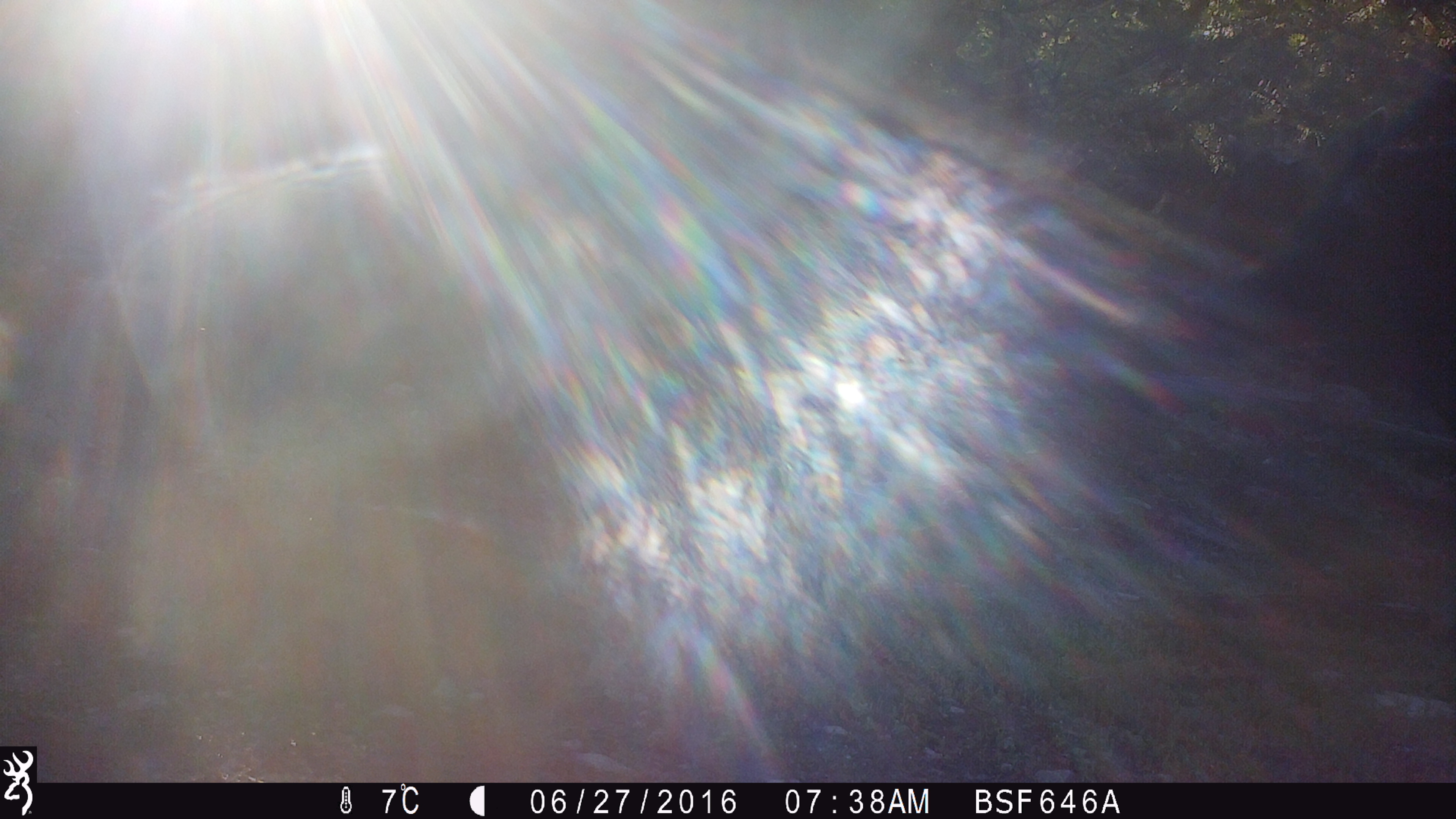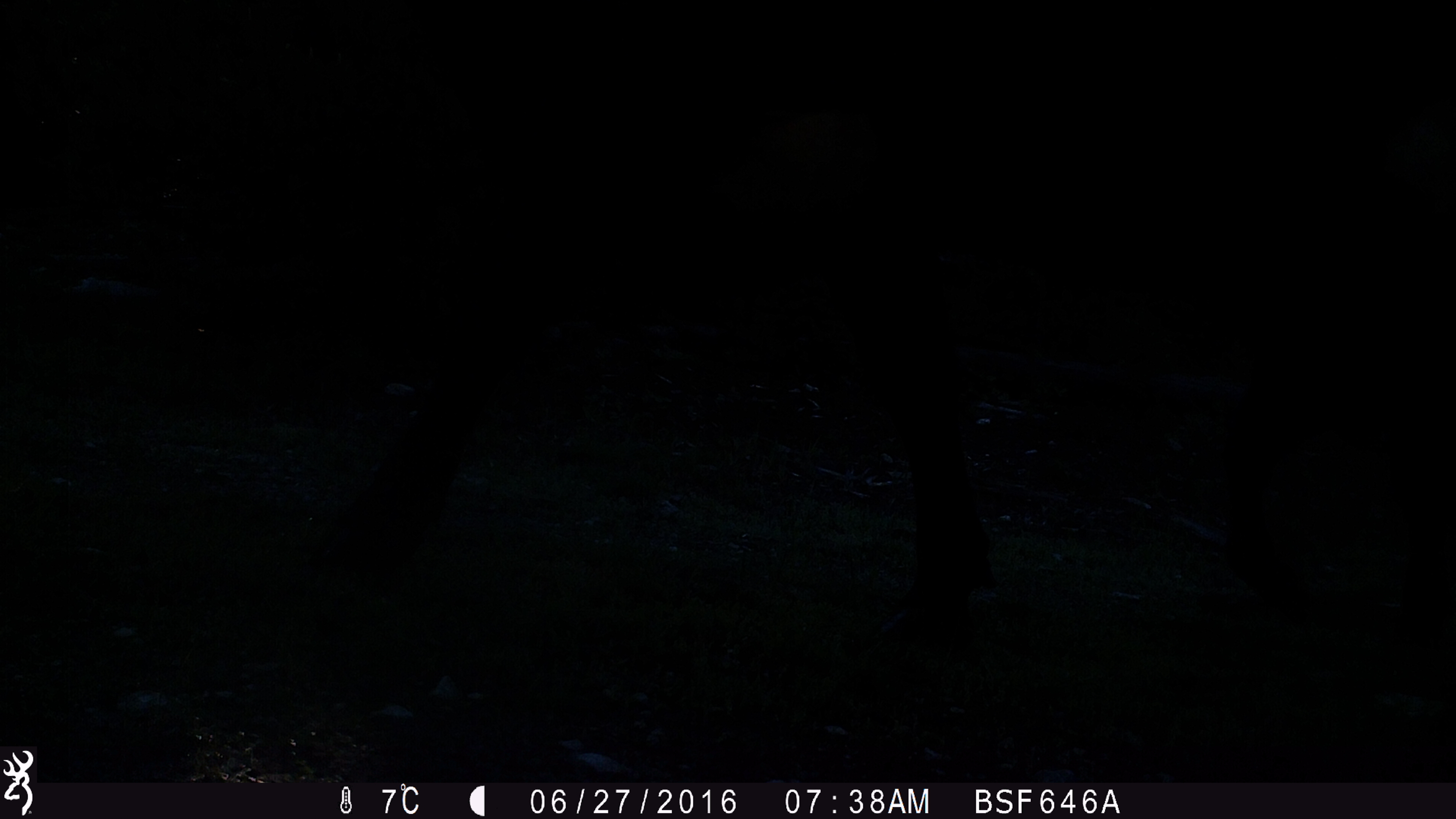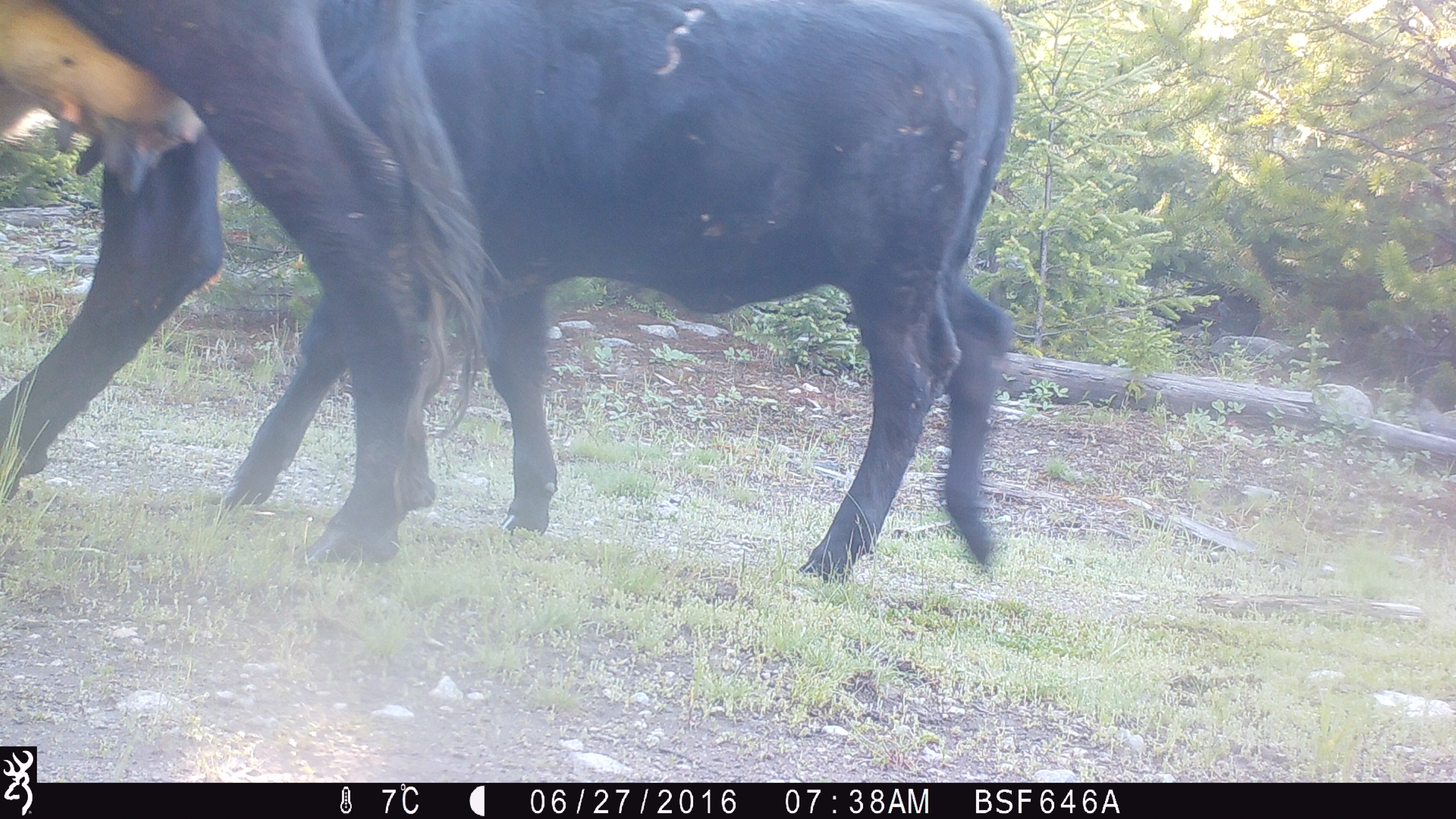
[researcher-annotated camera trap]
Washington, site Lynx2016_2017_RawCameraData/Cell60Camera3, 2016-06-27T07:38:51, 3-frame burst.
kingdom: Animalia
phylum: Chordata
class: Mammalia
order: Artiodactyla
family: Bovidae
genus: Bos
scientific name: Bos taurus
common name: domestic cattle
Domestic cattle (Bos taurus). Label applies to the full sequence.